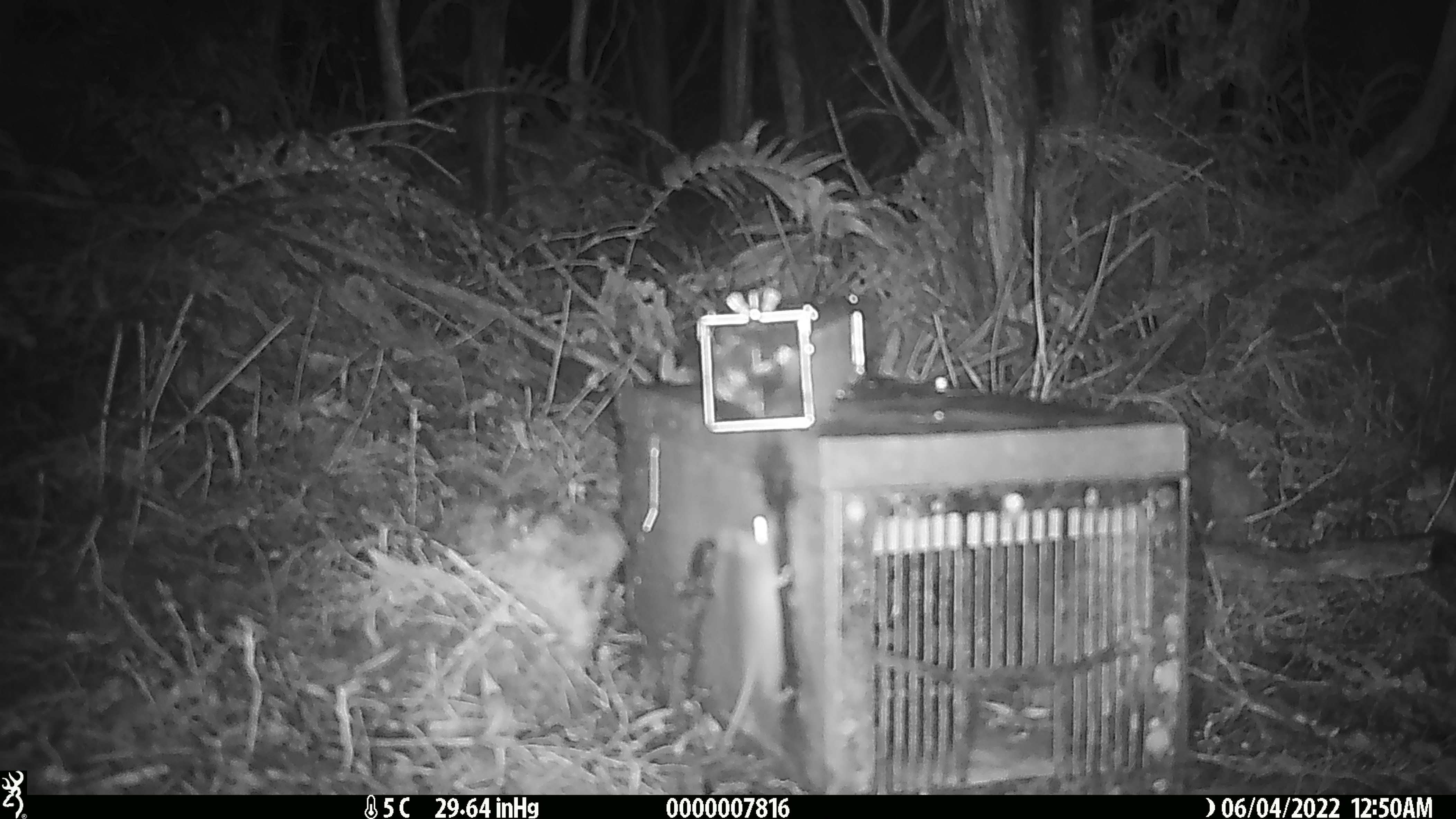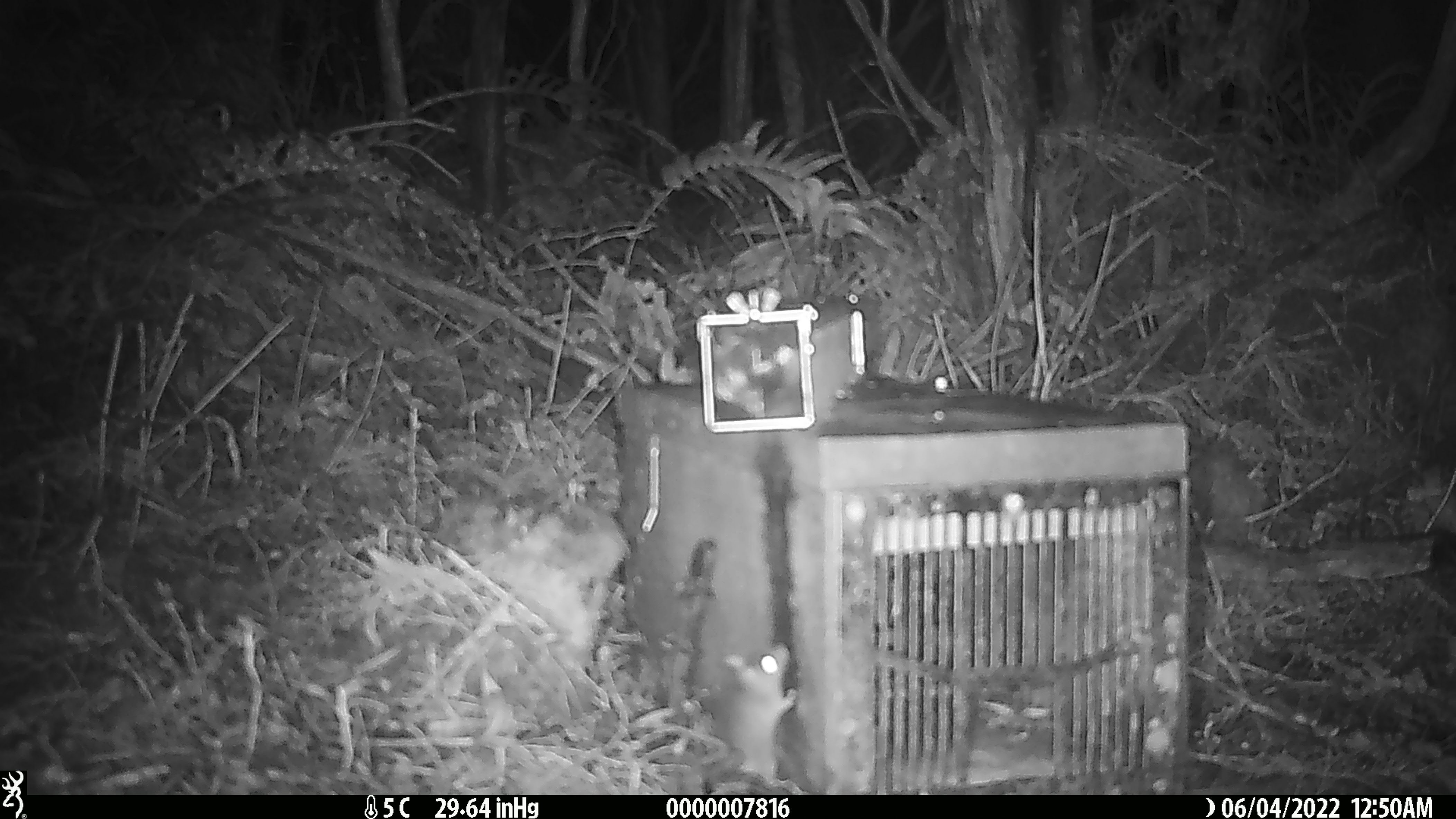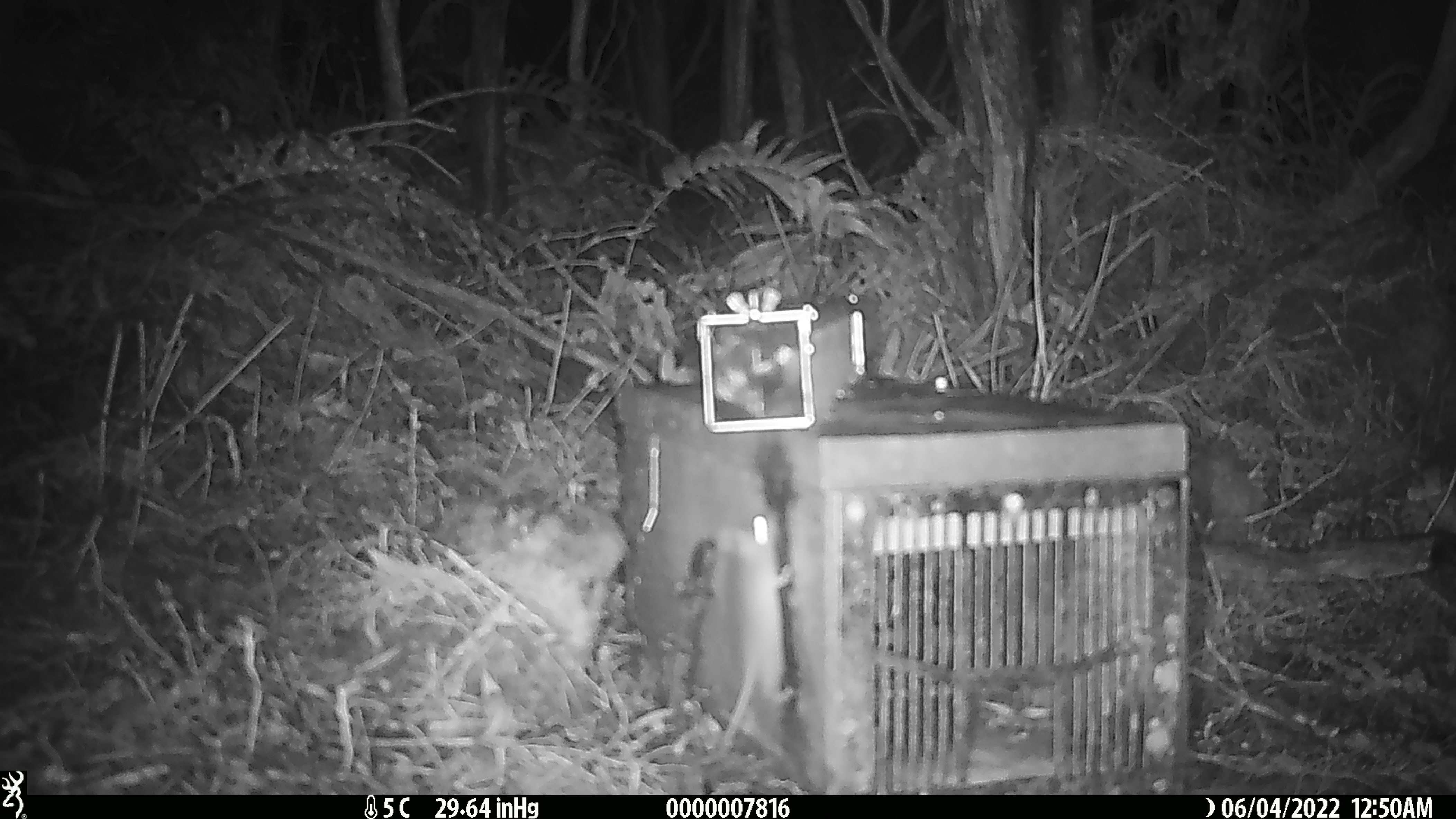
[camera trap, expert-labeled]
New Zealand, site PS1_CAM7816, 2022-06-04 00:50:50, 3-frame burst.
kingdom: Animalia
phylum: Chordata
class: Mammalia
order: Rodentia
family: Muridae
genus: Mus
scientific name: Mus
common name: mouse